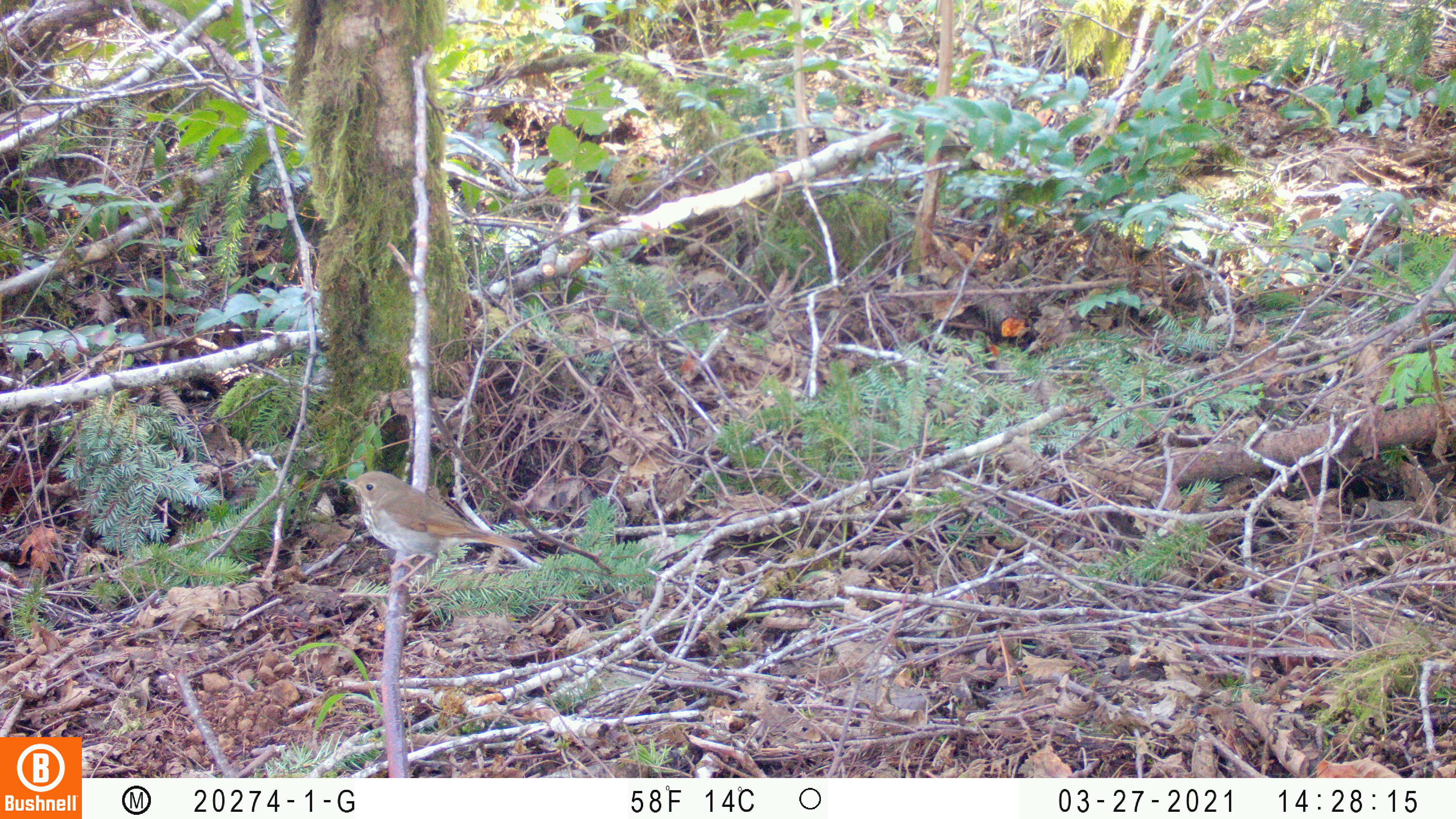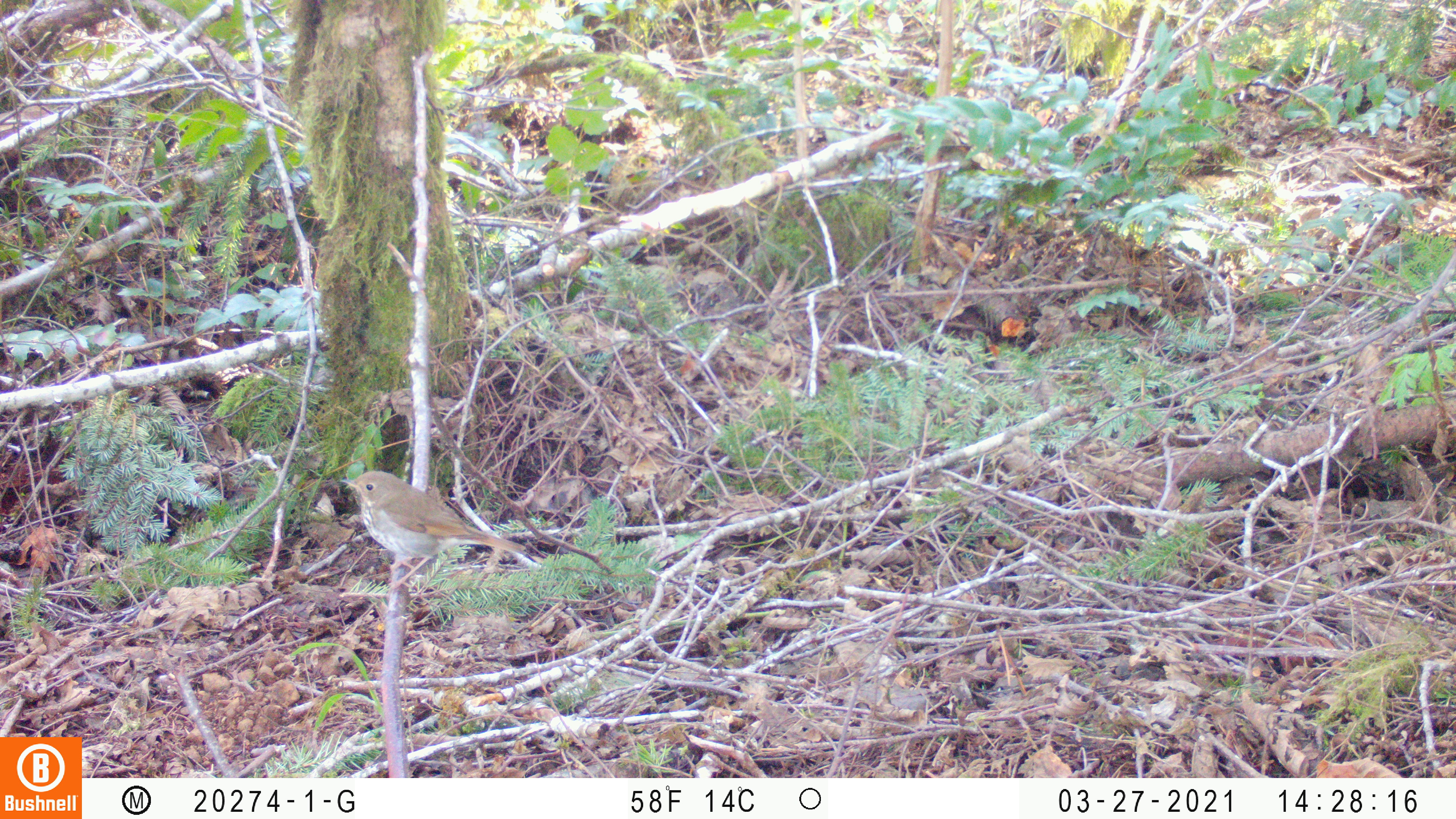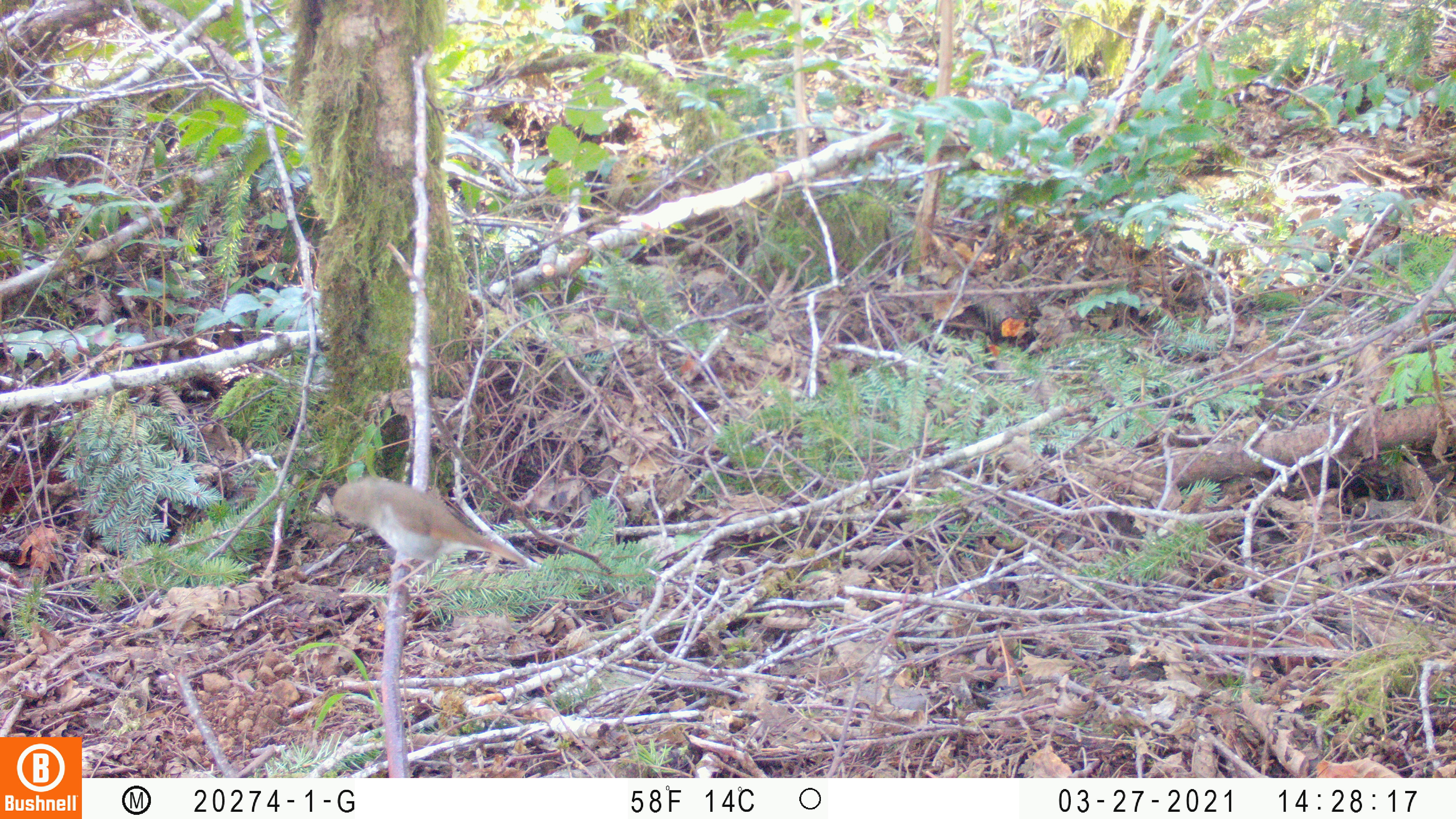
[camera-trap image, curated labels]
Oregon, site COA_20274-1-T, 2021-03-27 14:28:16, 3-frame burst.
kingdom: Animalia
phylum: Chordata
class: Aves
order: Passeriformes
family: Turdidae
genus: Catharus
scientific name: Catharus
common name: brown thrushes and nightingale-thrushes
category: catharus species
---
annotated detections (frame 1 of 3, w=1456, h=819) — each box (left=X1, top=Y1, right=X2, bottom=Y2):
catharus species: (left=338, top=461, right=536, bottom=595)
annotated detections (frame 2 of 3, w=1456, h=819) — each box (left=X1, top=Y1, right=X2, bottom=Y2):
catharus species: (left=336, top=464, right=533, bottom=601)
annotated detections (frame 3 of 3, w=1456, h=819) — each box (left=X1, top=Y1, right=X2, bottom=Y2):
catharus species: (left=324, top=468, right=533, bottom=600)